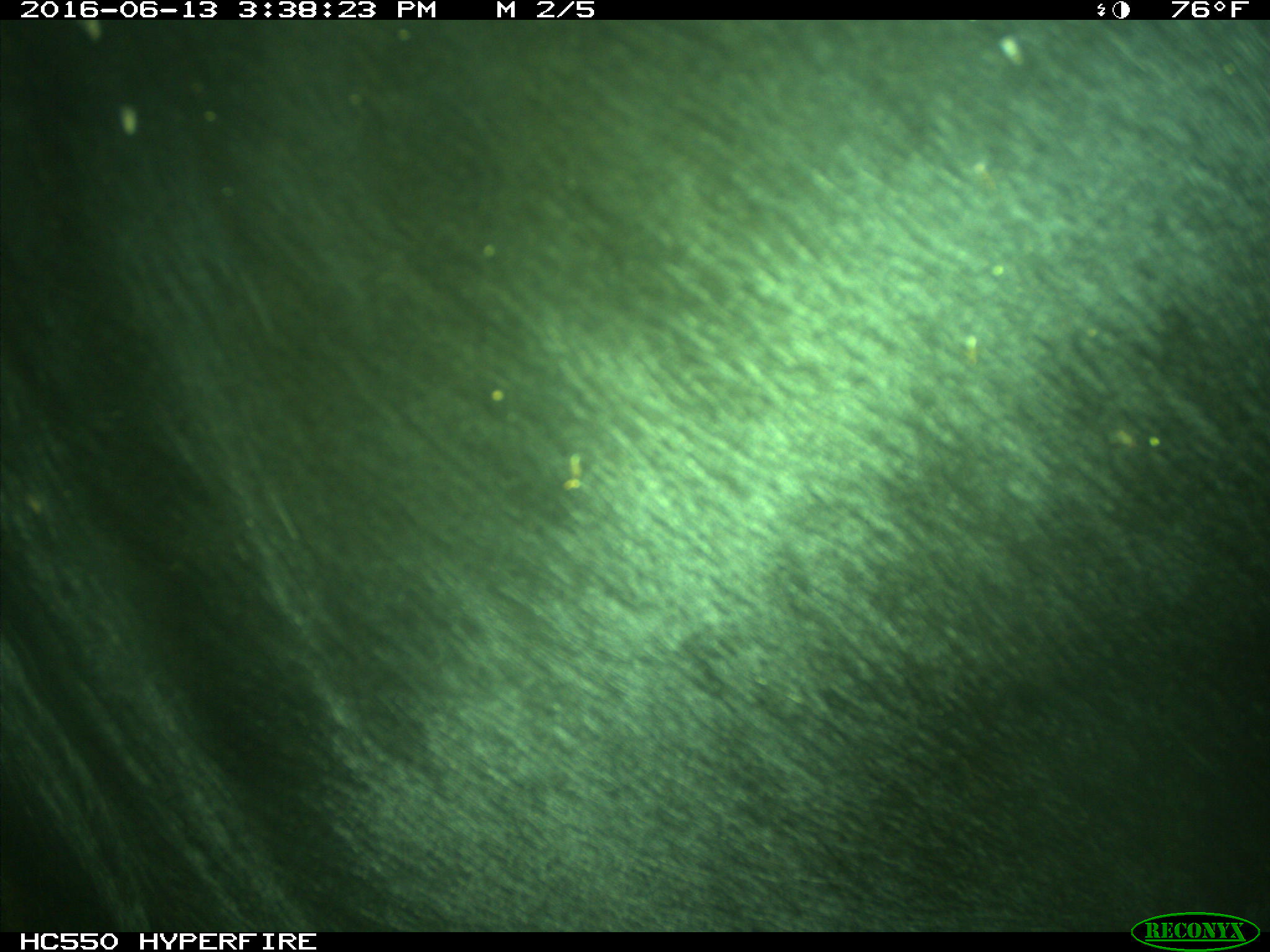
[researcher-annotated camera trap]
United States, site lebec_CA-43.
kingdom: Animalia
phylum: Chordata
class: Mammalia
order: Artiodactyla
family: Bovidae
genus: Bos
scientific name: Bos taurus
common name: domestic cow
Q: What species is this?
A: Bos taurus (domestic cow).